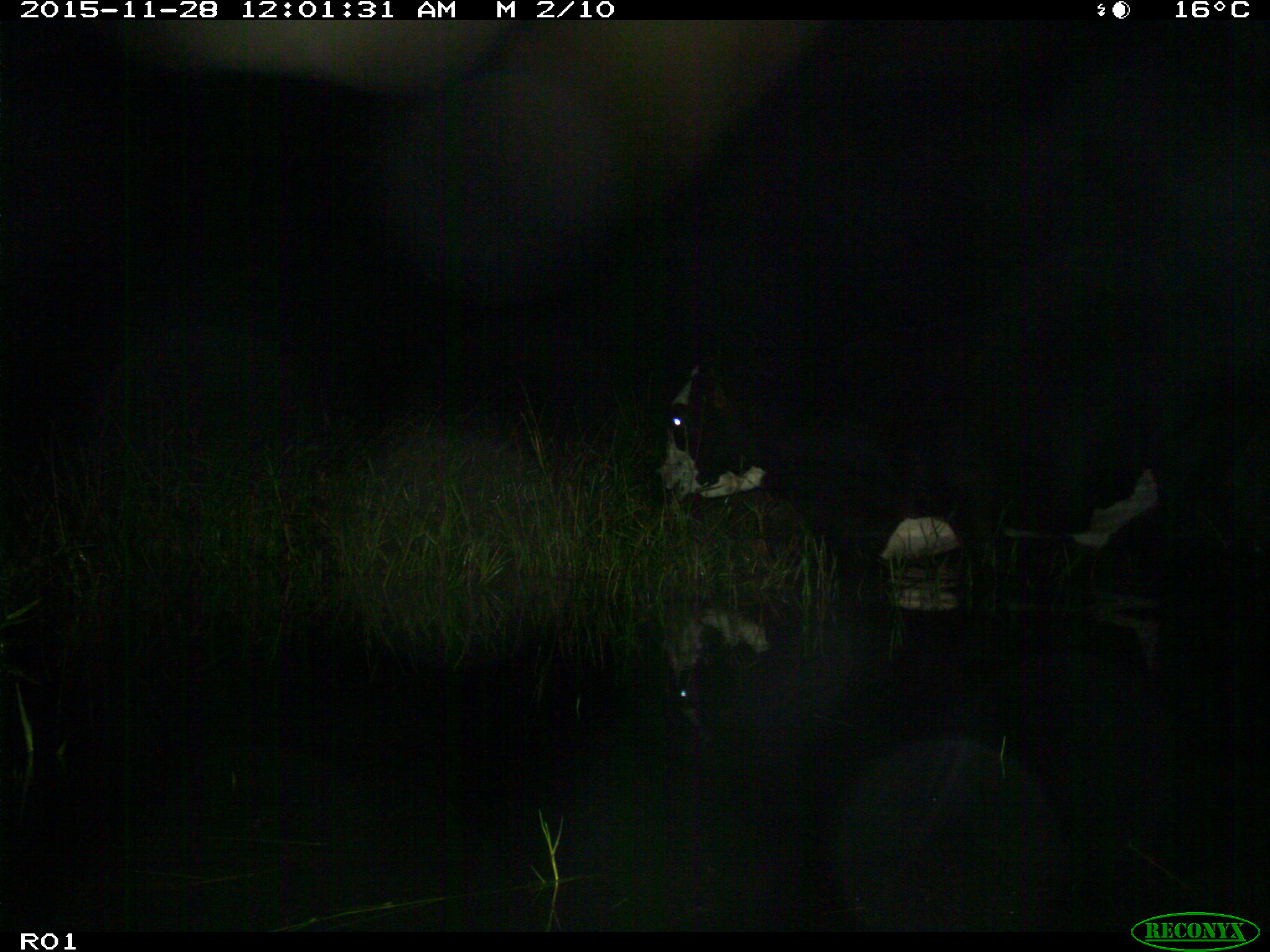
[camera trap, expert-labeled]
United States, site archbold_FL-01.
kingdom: Animalia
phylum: Chordata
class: Mammalia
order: Artiodactyla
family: Bovidae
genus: Bos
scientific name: Bos taurus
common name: domestic cow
Bos taurus (domestic cow).